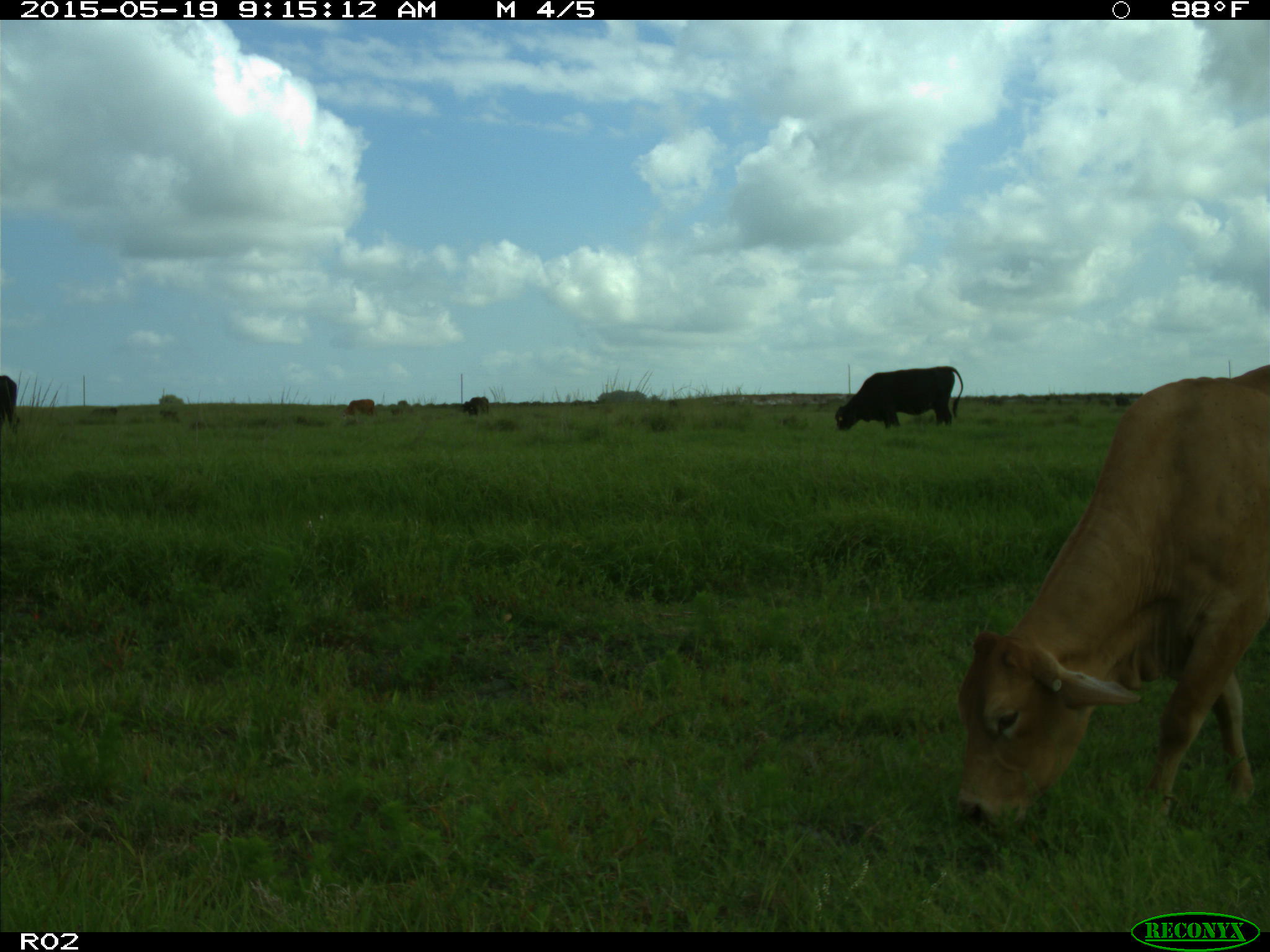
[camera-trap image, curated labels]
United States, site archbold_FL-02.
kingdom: Animalia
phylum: Chordata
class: Mammalia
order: Artiodactyla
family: Bovidae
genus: Bos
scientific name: Bos taurus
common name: domestic cow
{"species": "Bos taurus (domestic cow)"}